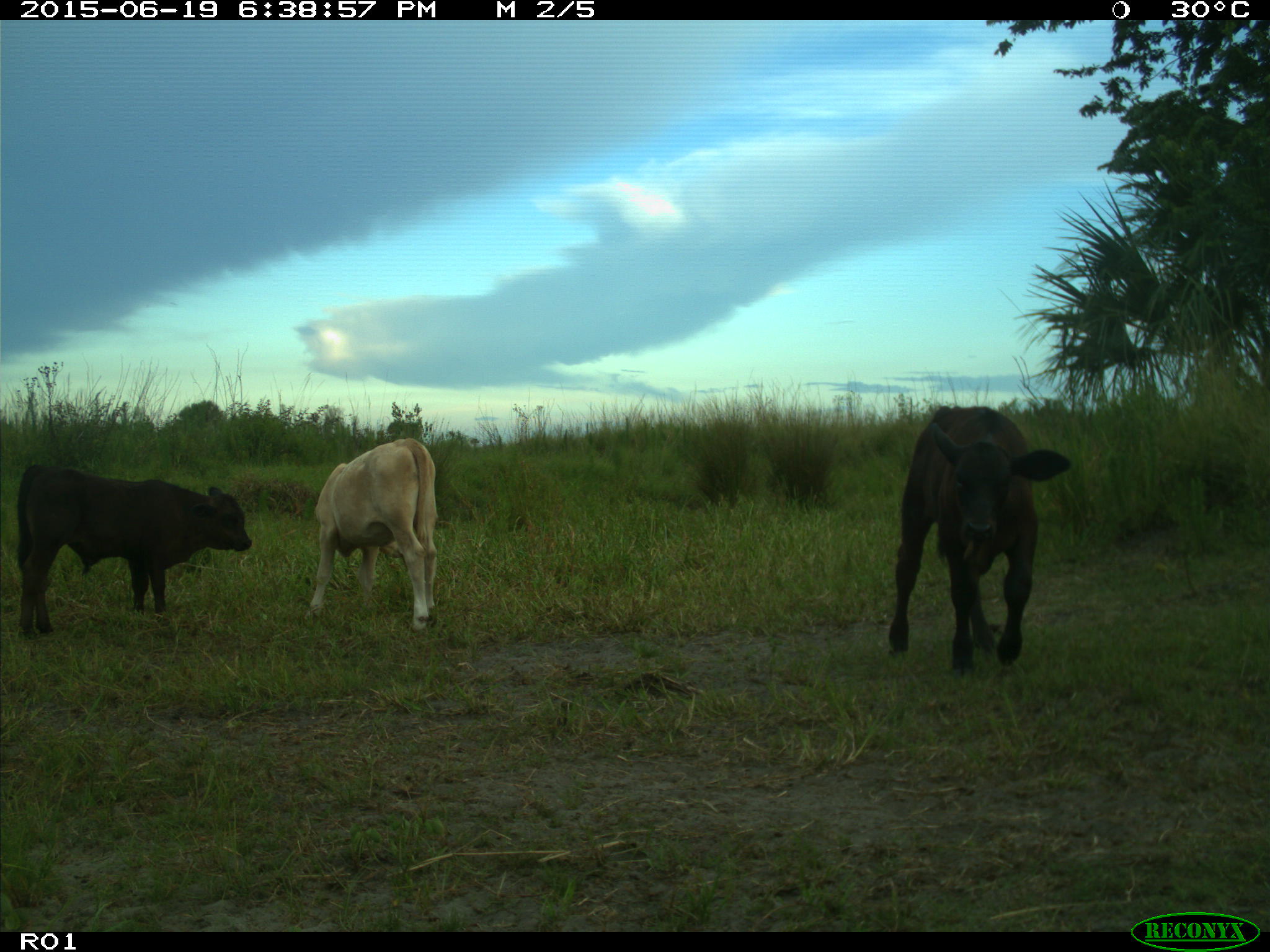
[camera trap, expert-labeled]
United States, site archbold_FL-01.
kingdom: Animalia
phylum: Chordata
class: Mammalia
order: Artiodactyla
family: Bovidae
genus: Bos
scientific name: Bos taurus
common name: domestic cow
Bos taurus (domestic cow).